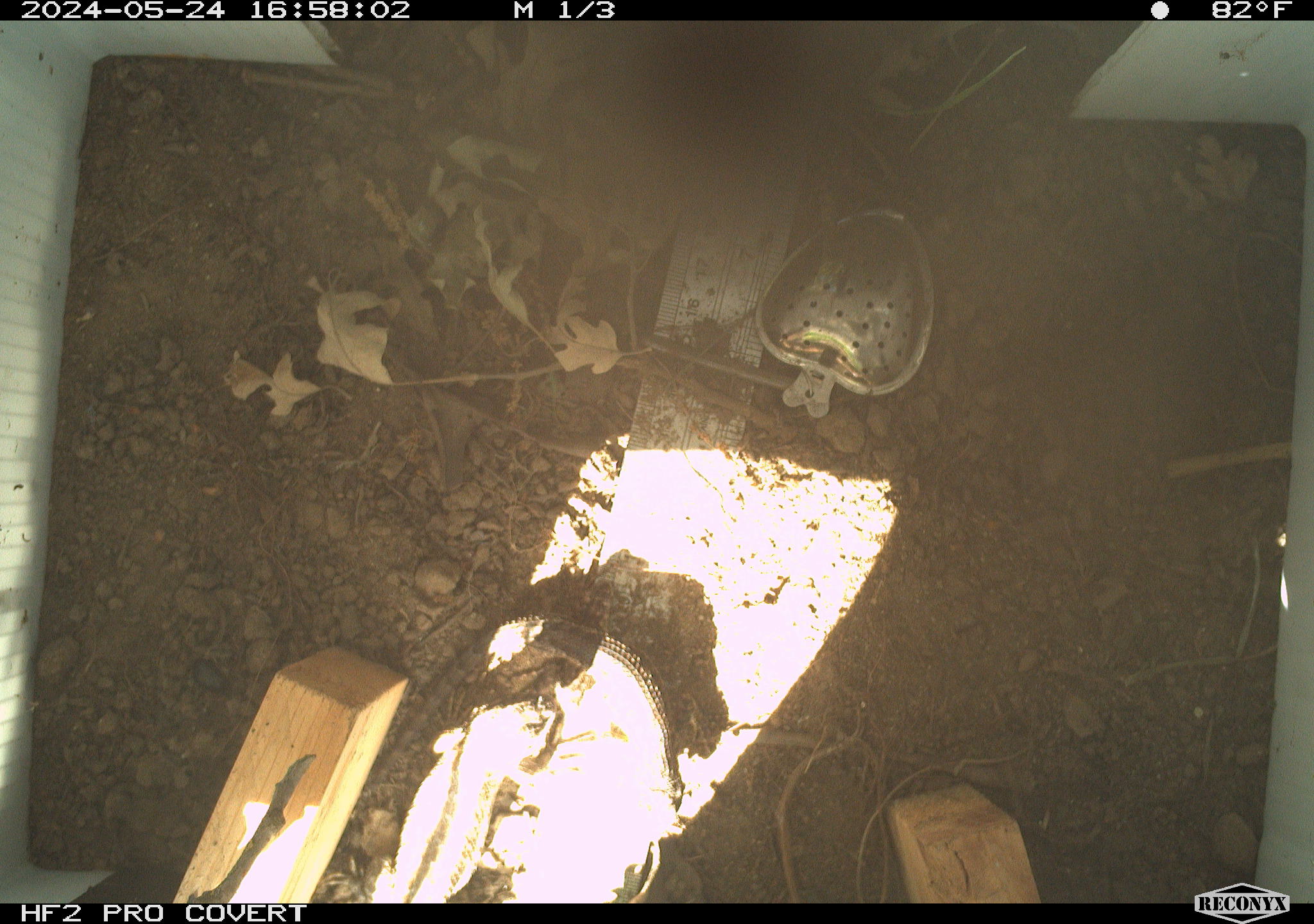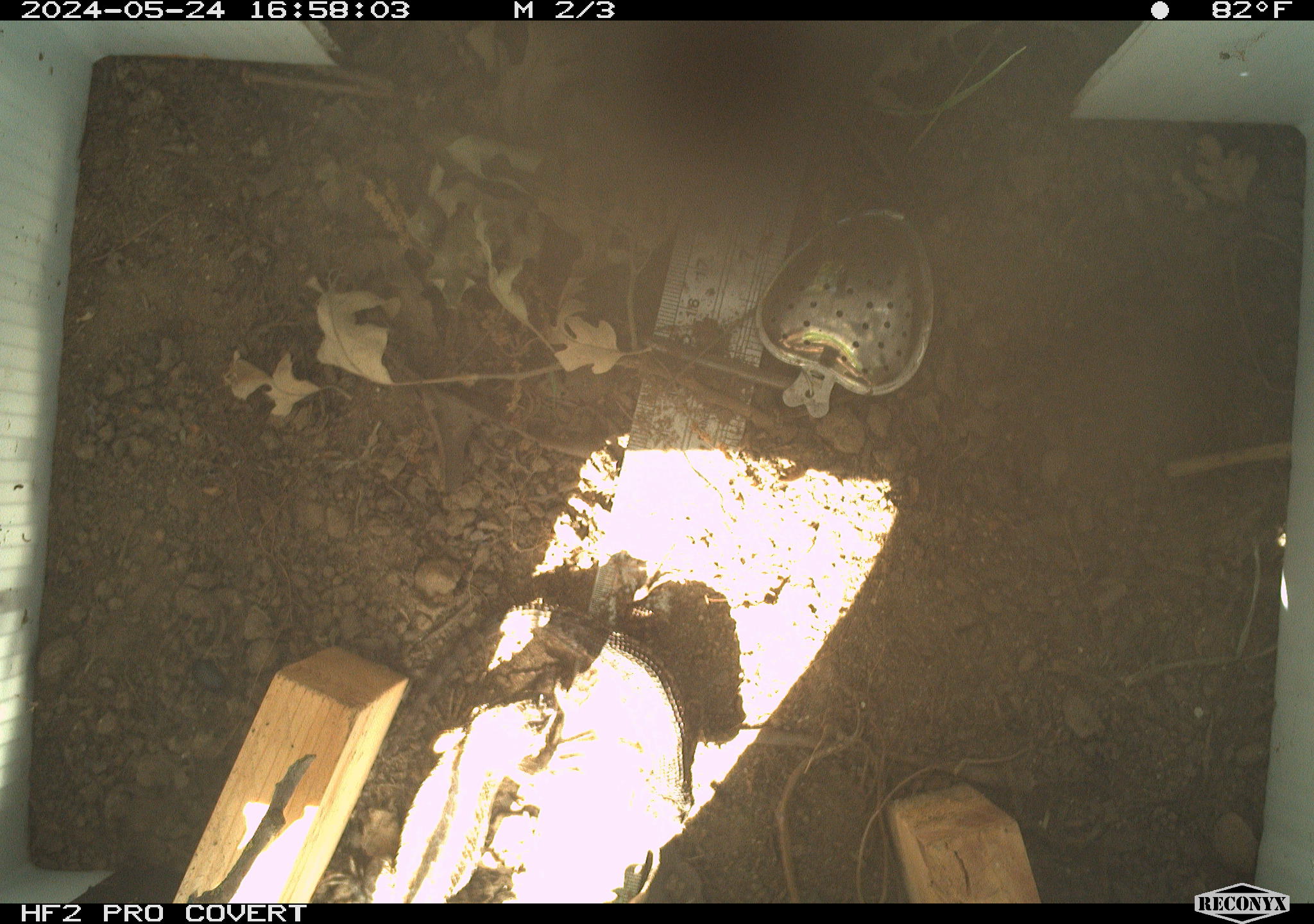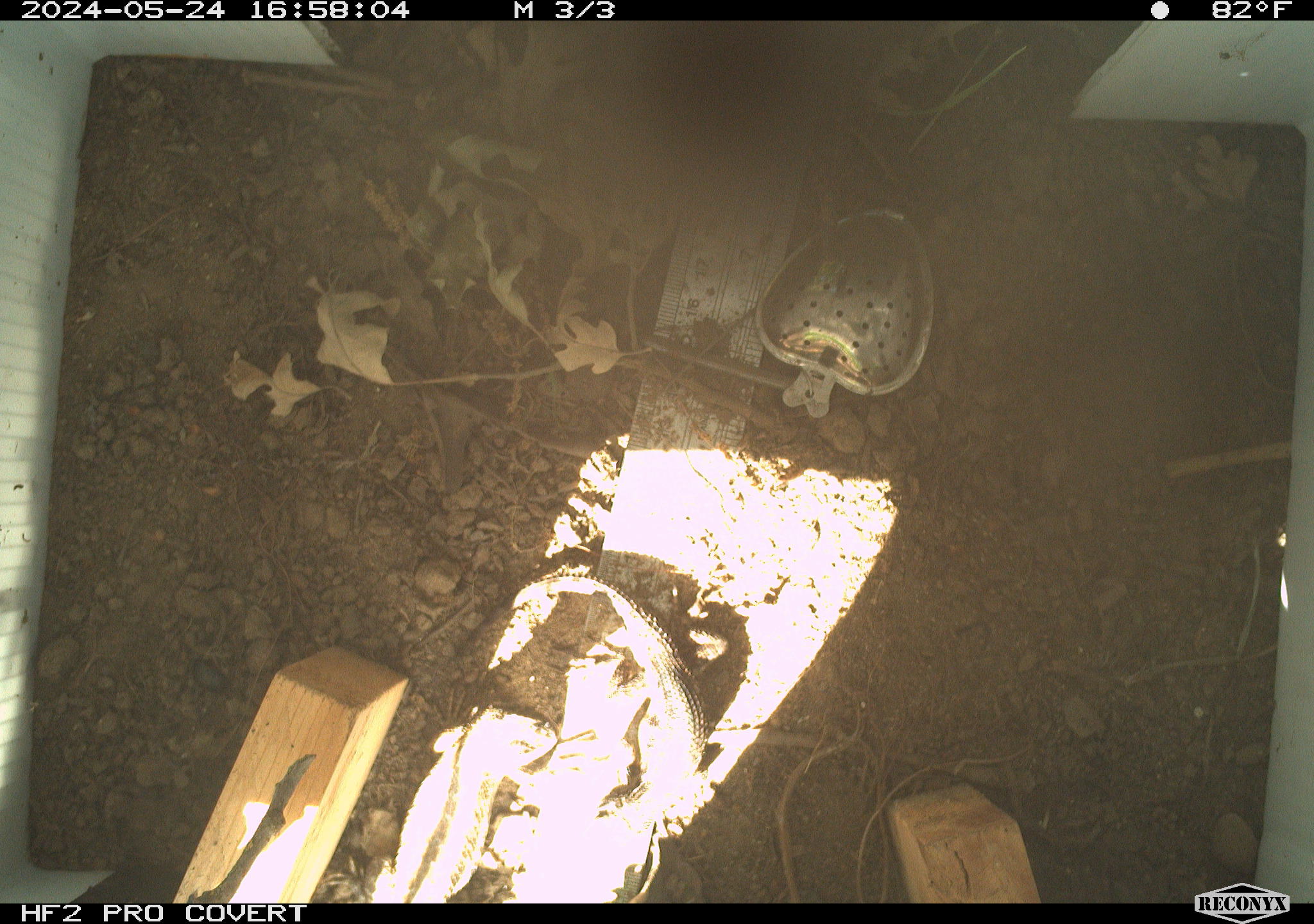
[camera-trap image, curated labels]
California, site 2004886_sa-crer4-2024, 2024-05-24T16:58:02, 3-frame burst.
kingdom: Animalia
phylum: Chordata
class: Reptilia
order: Squamata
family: Phrynosomatidae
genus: Sceloporus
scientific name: Sceloporus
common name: spiny lizards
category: sceloporus species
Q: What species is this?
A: Sceloporus species (spiny lizards) (Sceloporus).